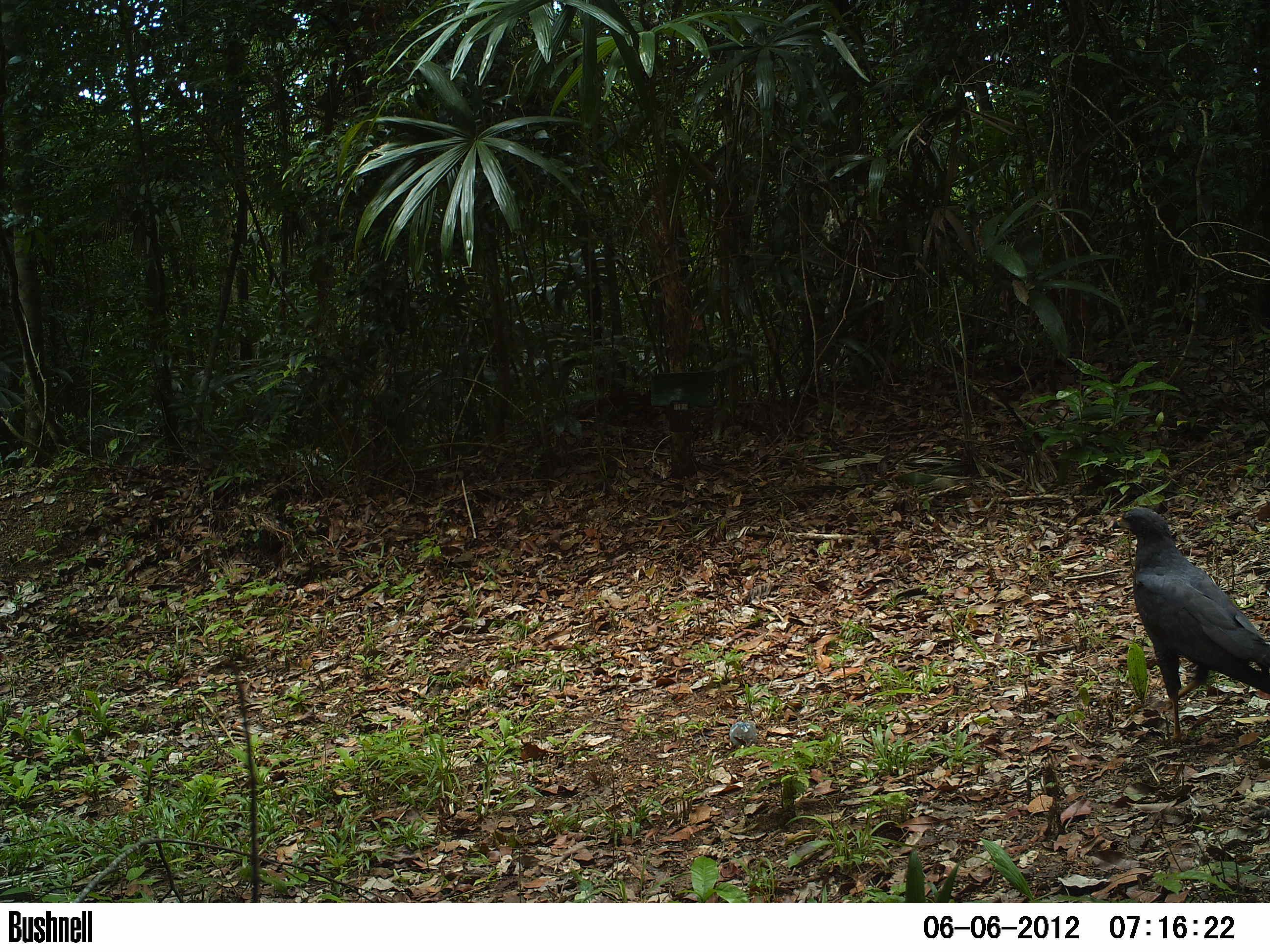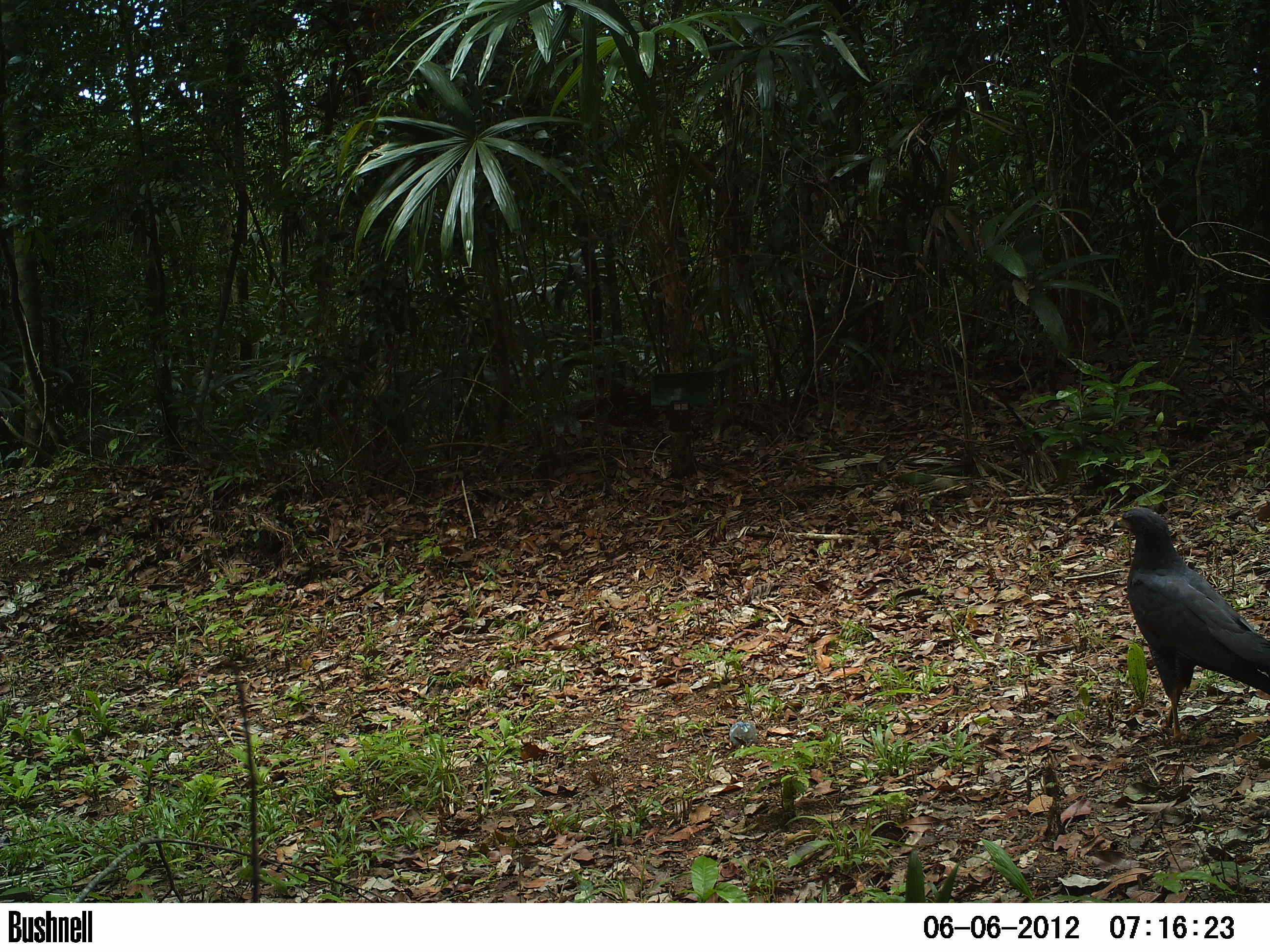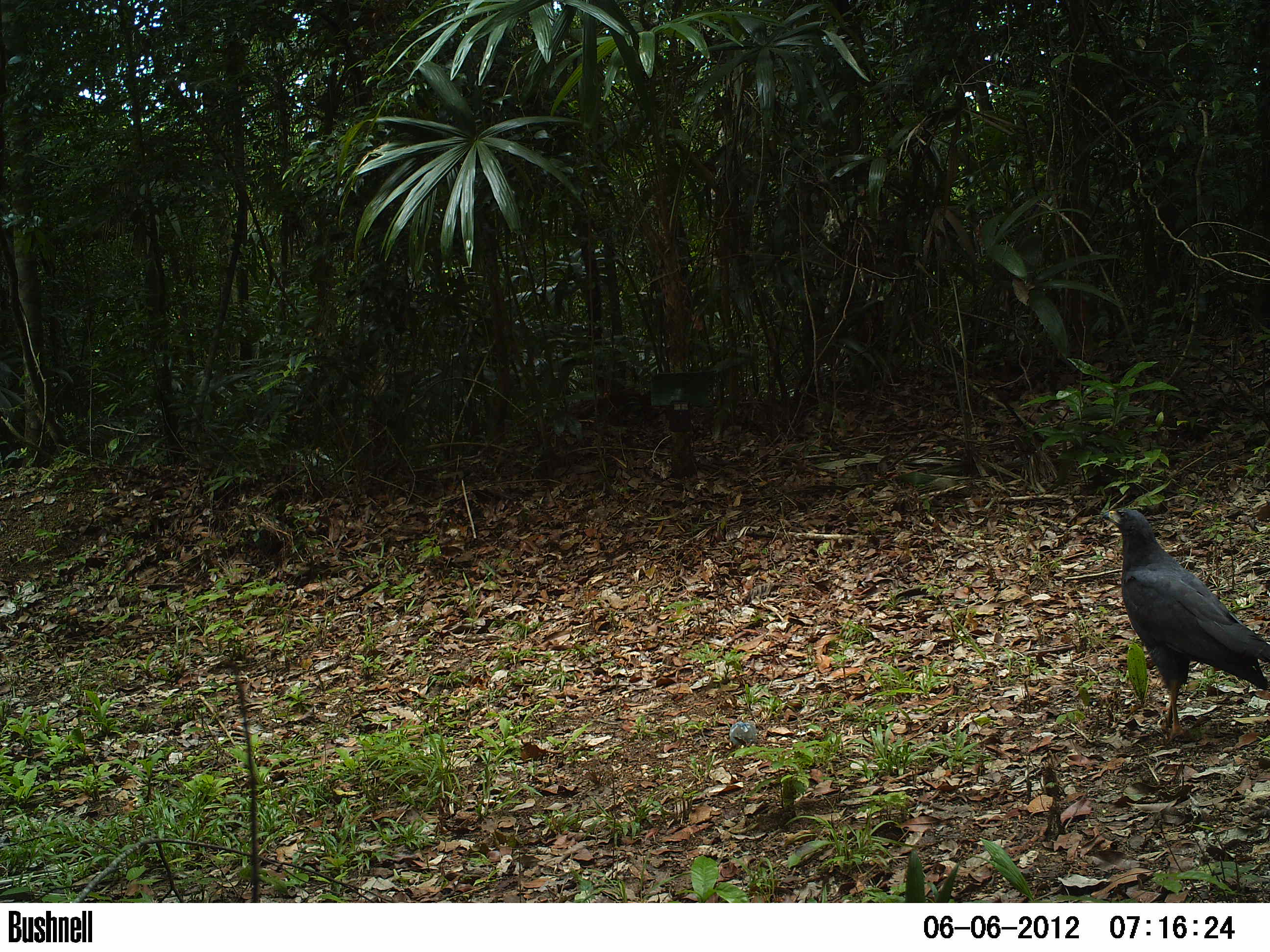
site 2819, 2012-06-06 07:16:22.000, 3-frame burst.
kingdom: Animalia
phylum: Chordata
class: Aves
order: Accipitriformes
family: Accipitridae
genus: Buteo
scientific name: Buteo ridgwayi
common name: ridgway's hawk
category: buteo urubitinga ridgwayi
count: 1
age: adult